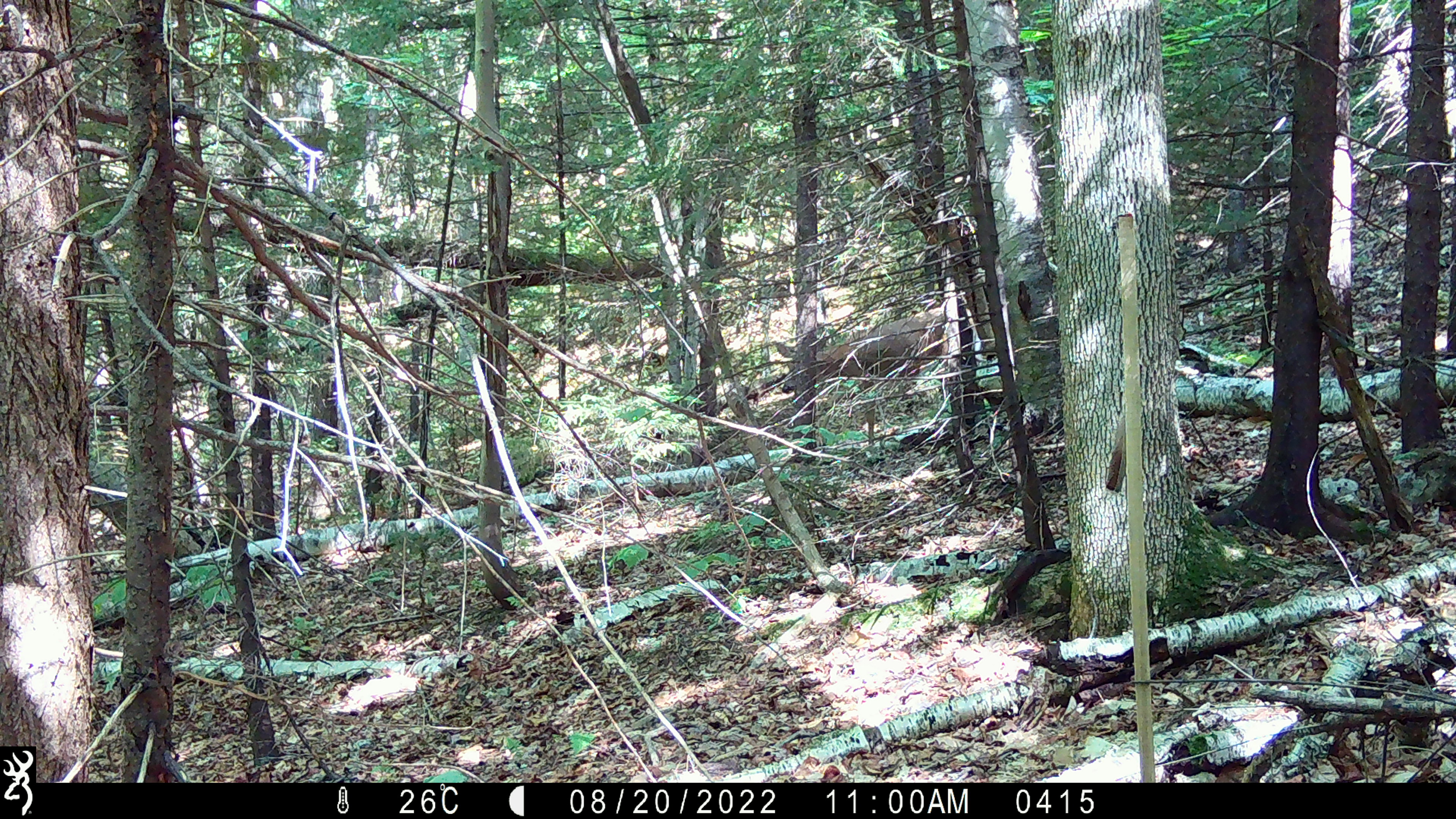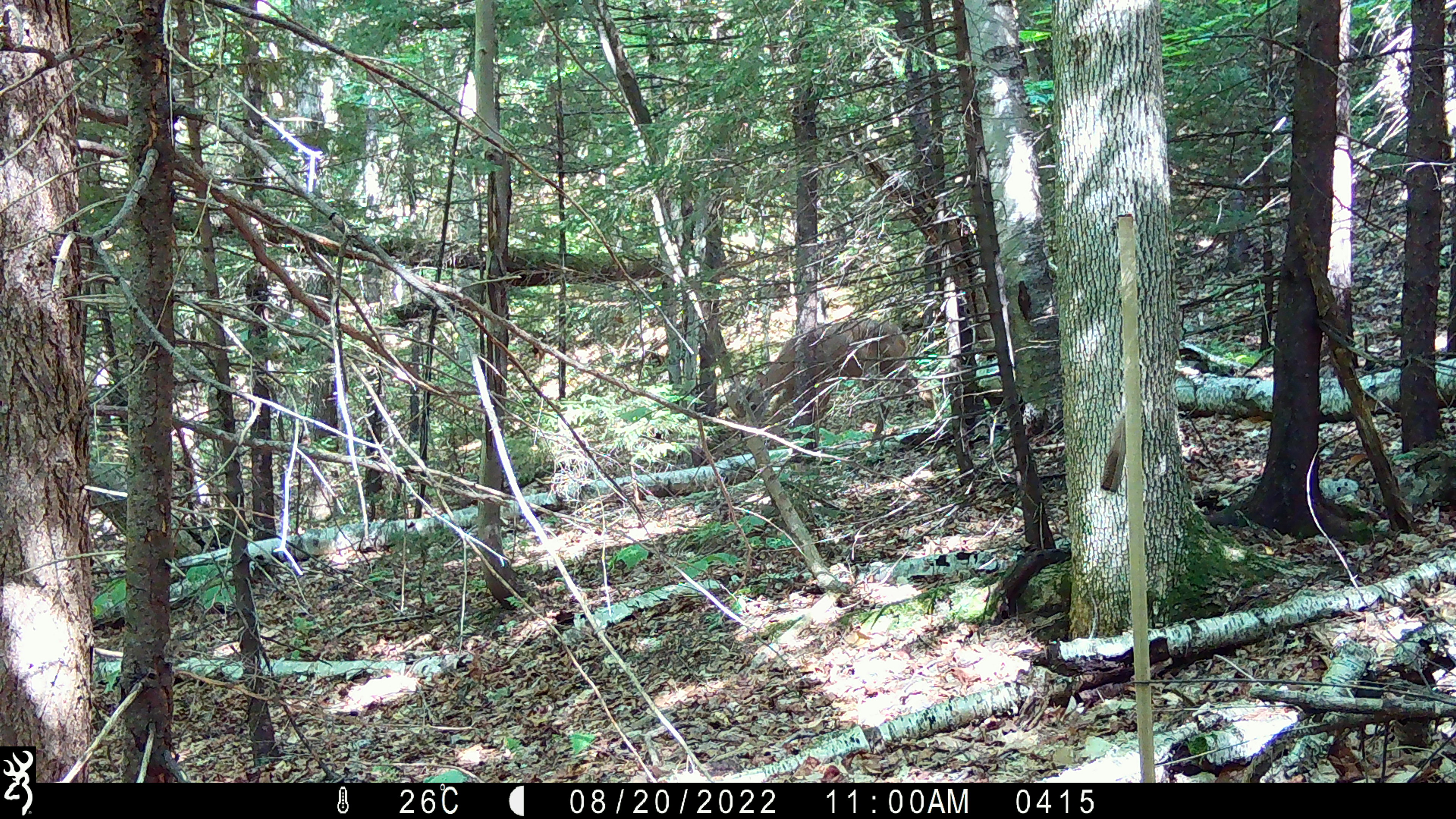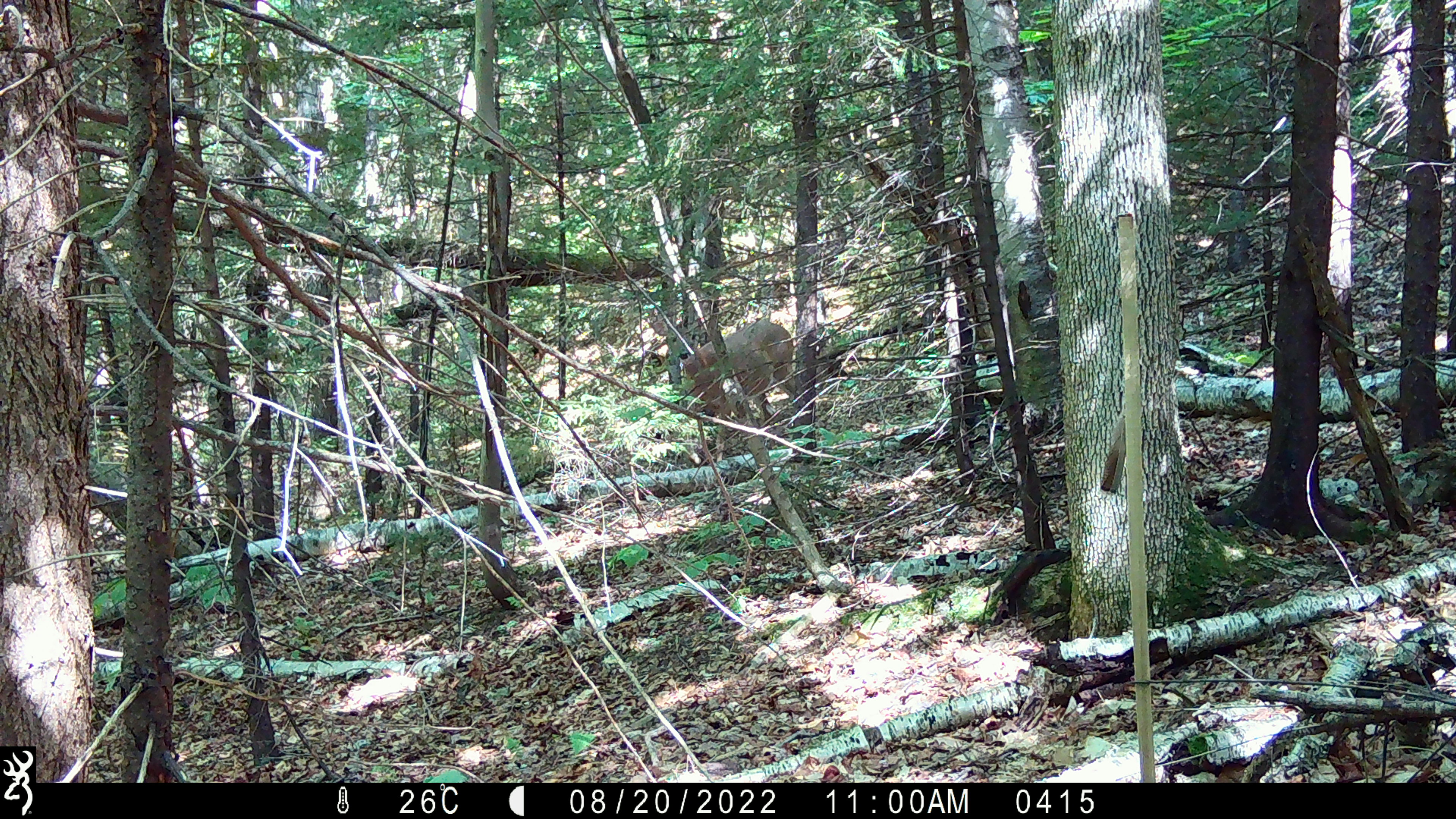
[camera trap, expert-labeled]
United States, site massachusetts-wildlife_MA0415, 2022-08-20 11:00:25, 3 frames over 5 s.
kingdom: Animalia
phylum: Chordata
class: Mammalia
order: Artiodactyla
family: Cervidae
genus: Odocoileus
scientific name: Odocoileus virginianus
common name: white-tailed deer